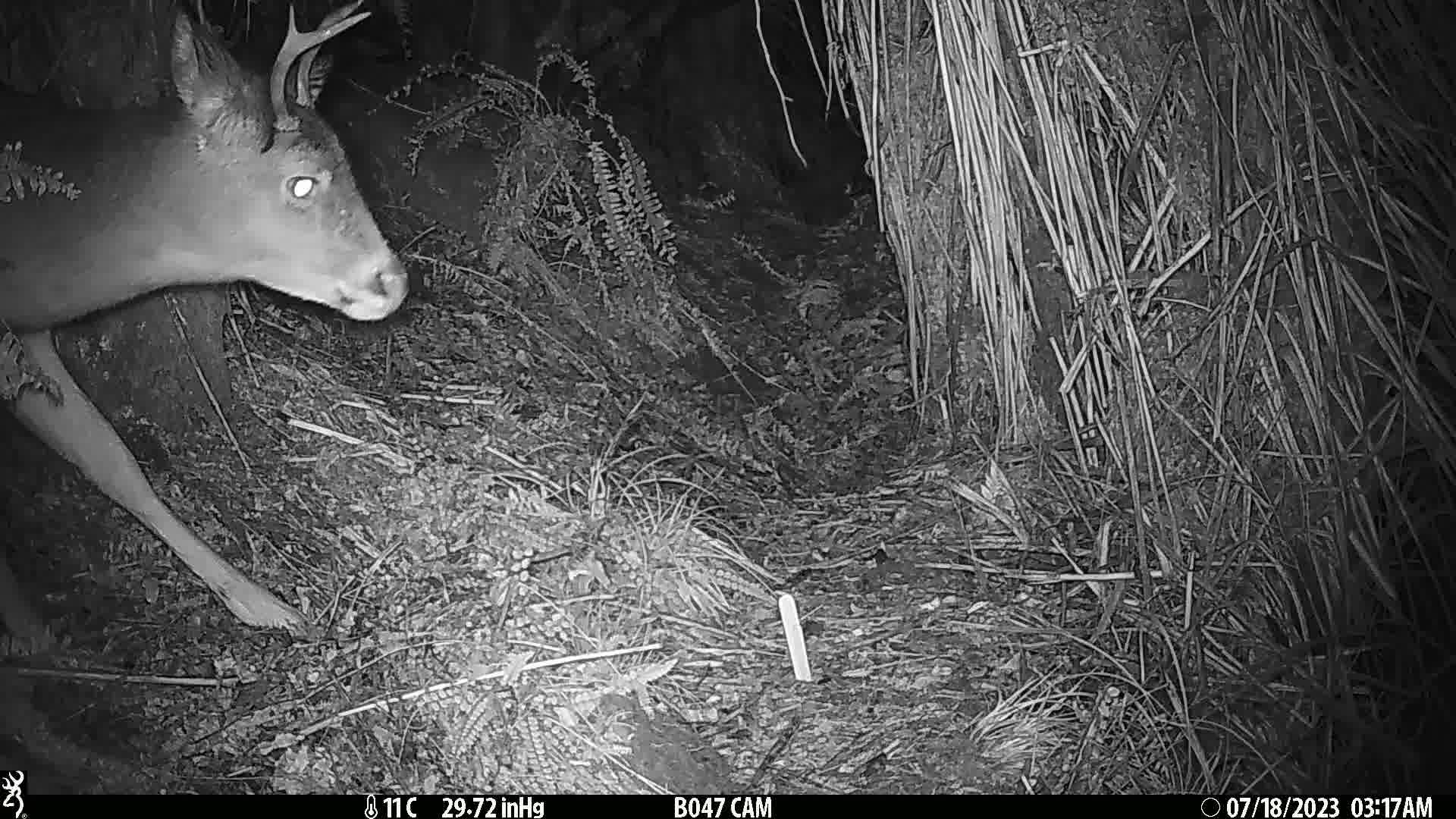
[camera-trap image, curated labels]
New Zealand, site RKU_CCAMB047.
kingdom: Animalia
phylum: Chordata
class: Mammalia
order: Artiodactyla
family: Cervidae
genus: Odocoileus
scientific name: Odocoileus virginianus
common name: white-tailed deer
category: white tailed deer